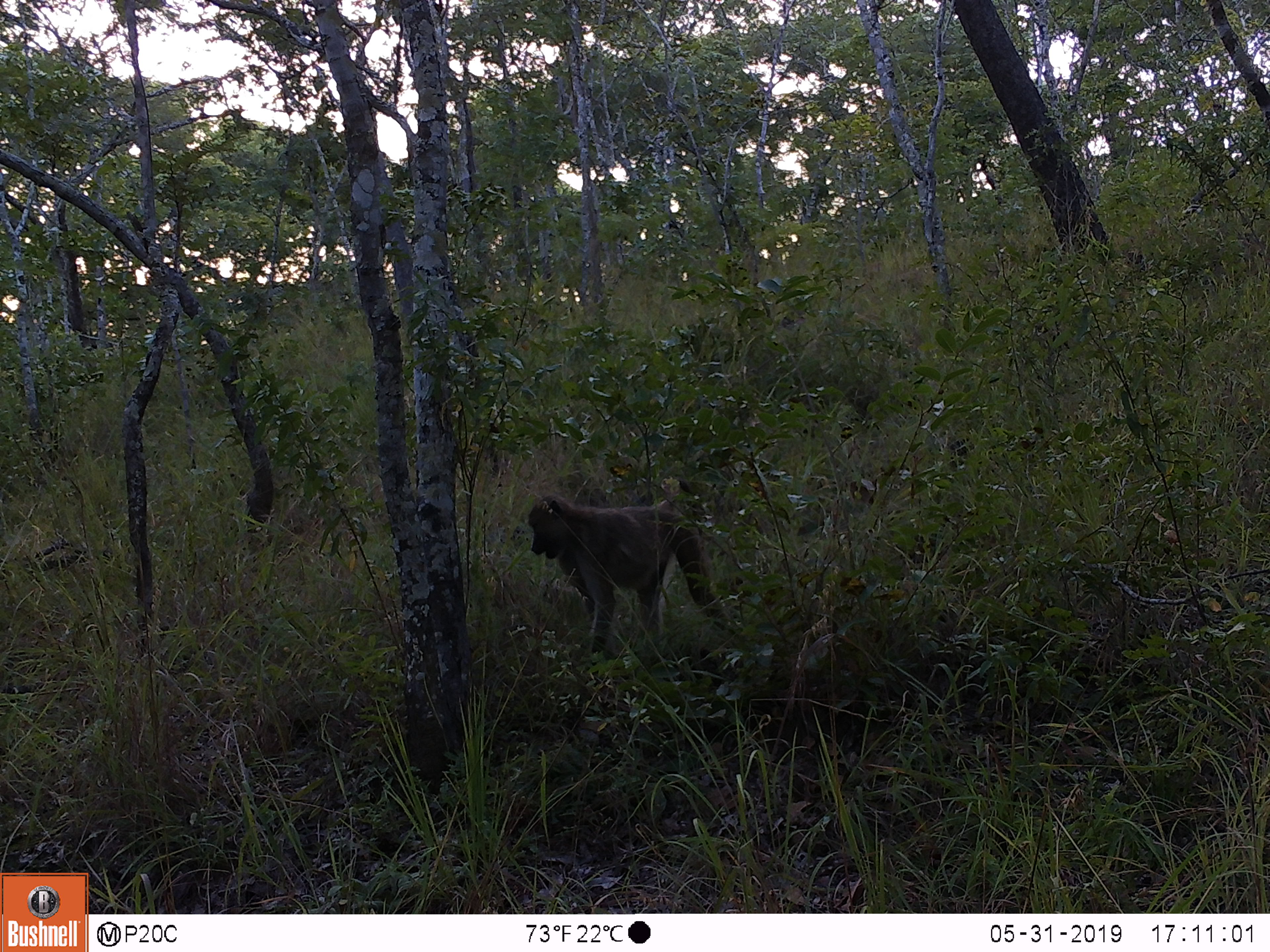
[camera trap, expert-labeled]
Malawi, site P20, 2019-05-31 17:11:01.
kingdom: Animalia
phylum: Chordata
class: Mammalia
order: Primates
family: Cercopithecidae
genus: Papio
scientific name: Papio cynocephalus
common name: yellow baboon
Yellow baboon (Papio cynocephalus), count 1.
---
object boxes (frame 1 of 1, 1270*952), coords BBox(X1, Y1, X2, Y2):
yellow baboon: BBox(516, 469, 741, 660)